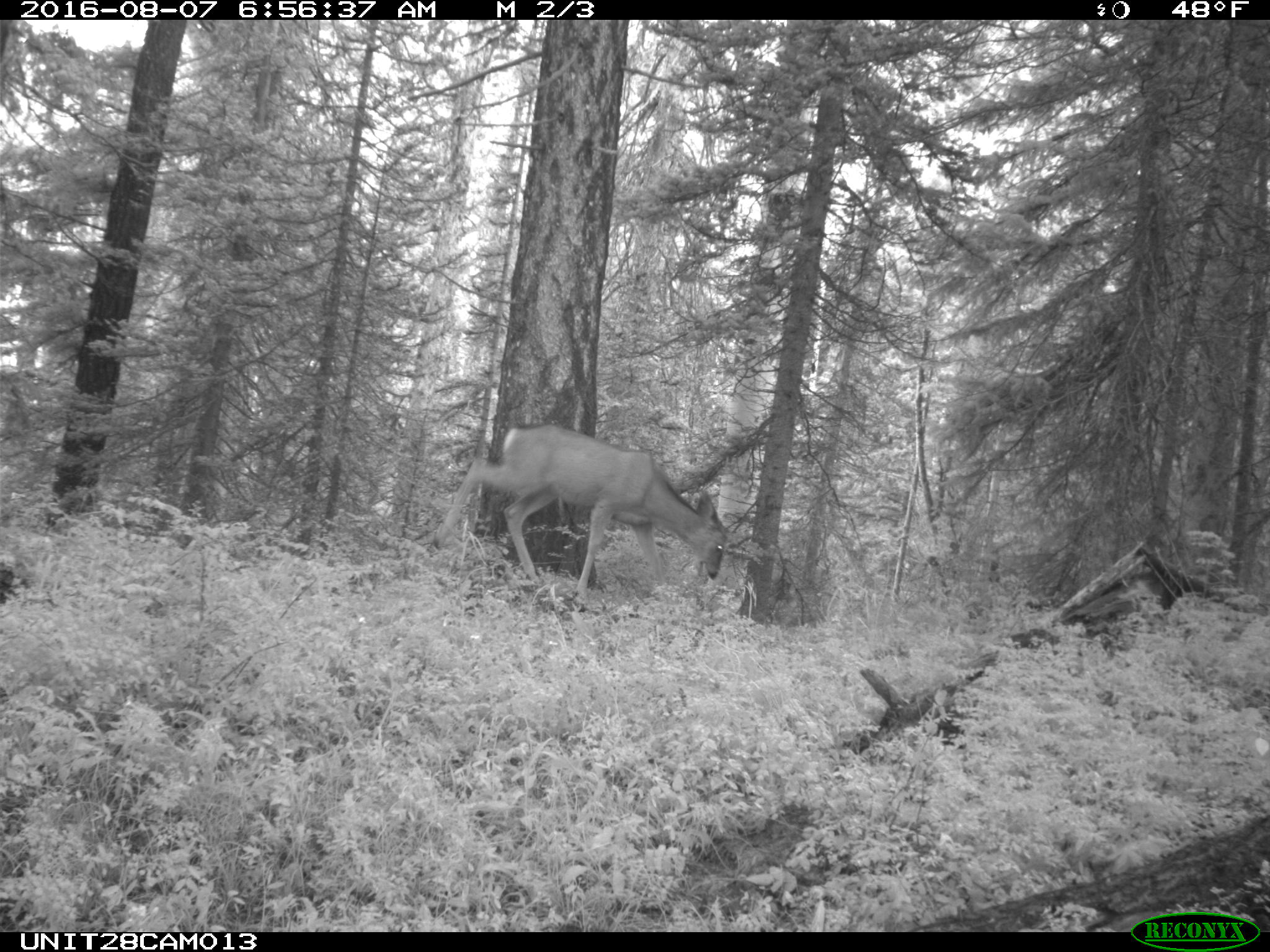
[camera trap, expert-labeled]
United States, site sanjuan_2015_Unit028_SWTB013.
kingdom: Animalia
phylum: Chordata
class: Mammalia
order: Artiodactyla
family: Cervidae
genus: Odocoileus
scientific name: Odocoileus hemionus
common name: mule deer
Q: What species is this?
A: Odocoileus hemionus (mule deer).